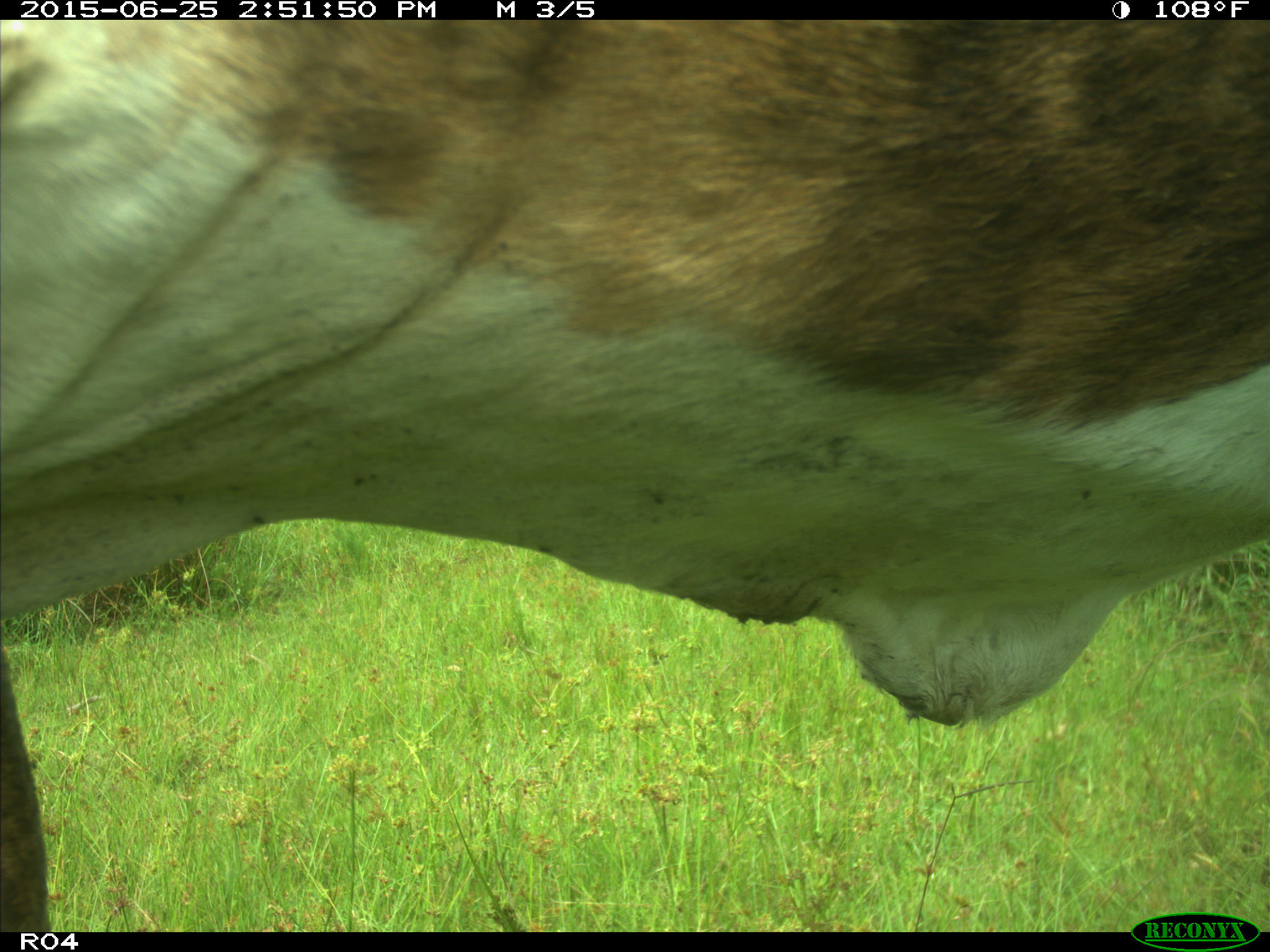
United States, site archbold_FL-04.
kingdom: Animalia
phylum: Chordata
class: Mammalia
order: Artiodactyla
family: Bovidae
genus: Bos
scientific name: Bos taurus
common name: domestic cow